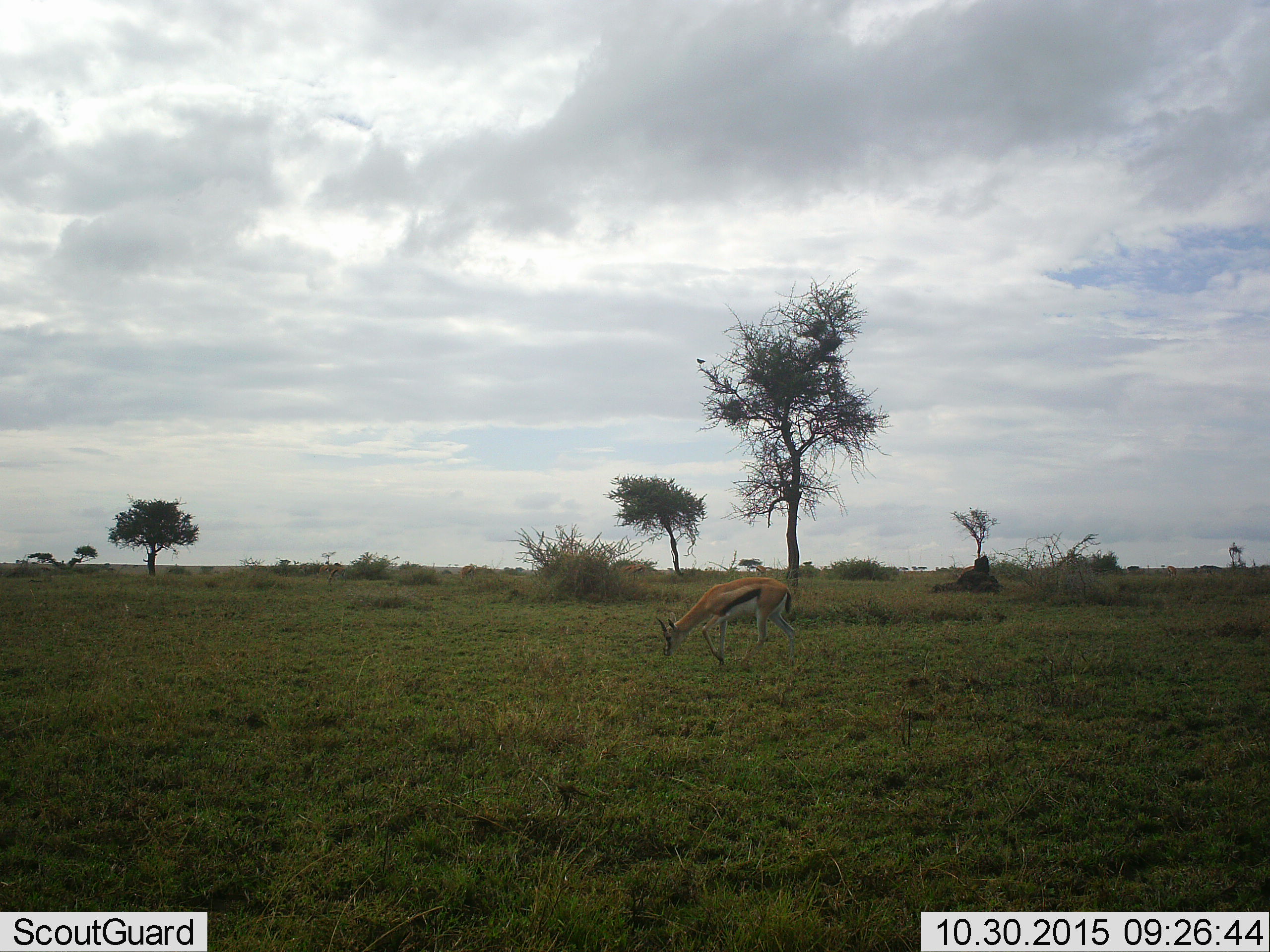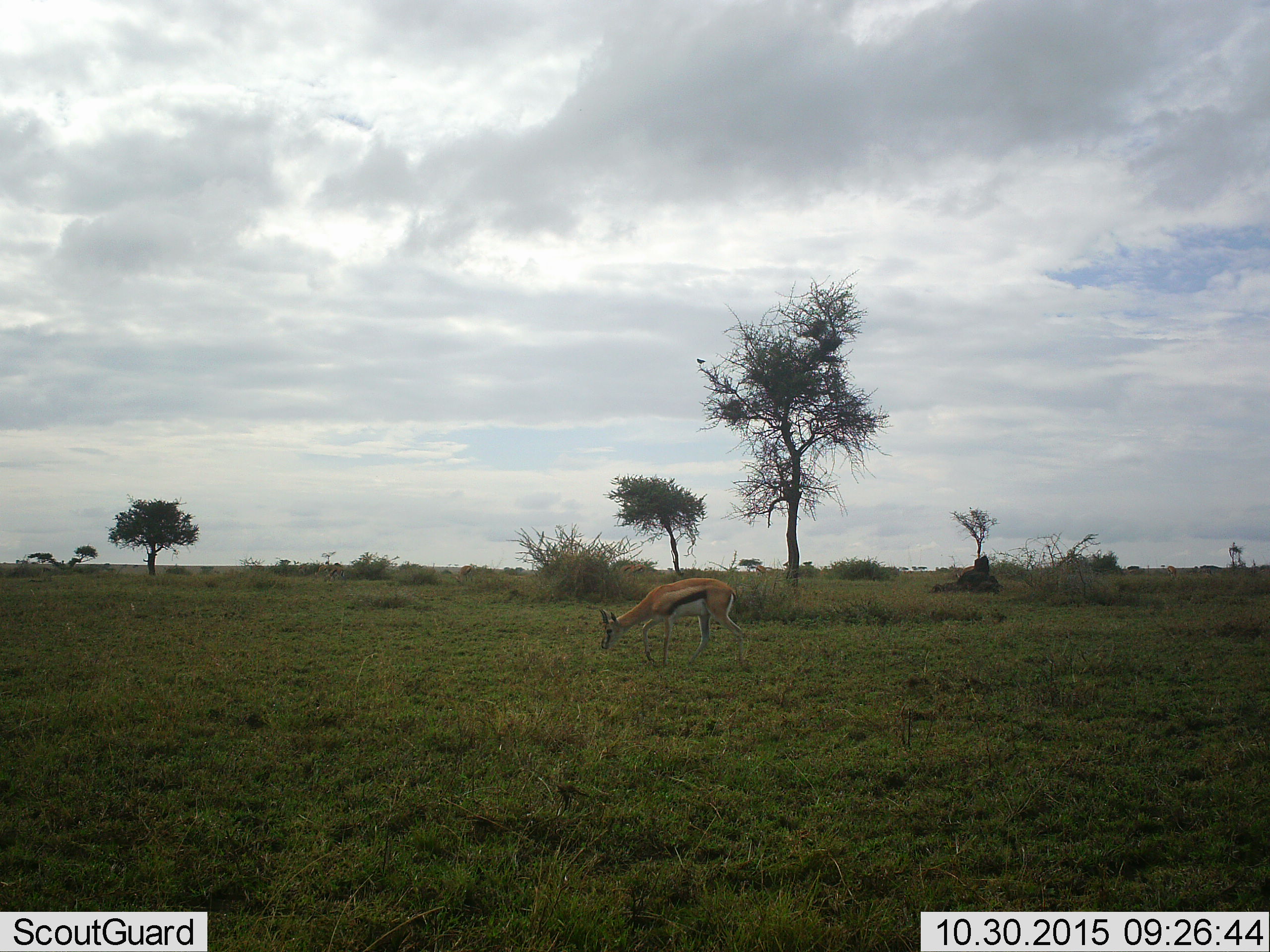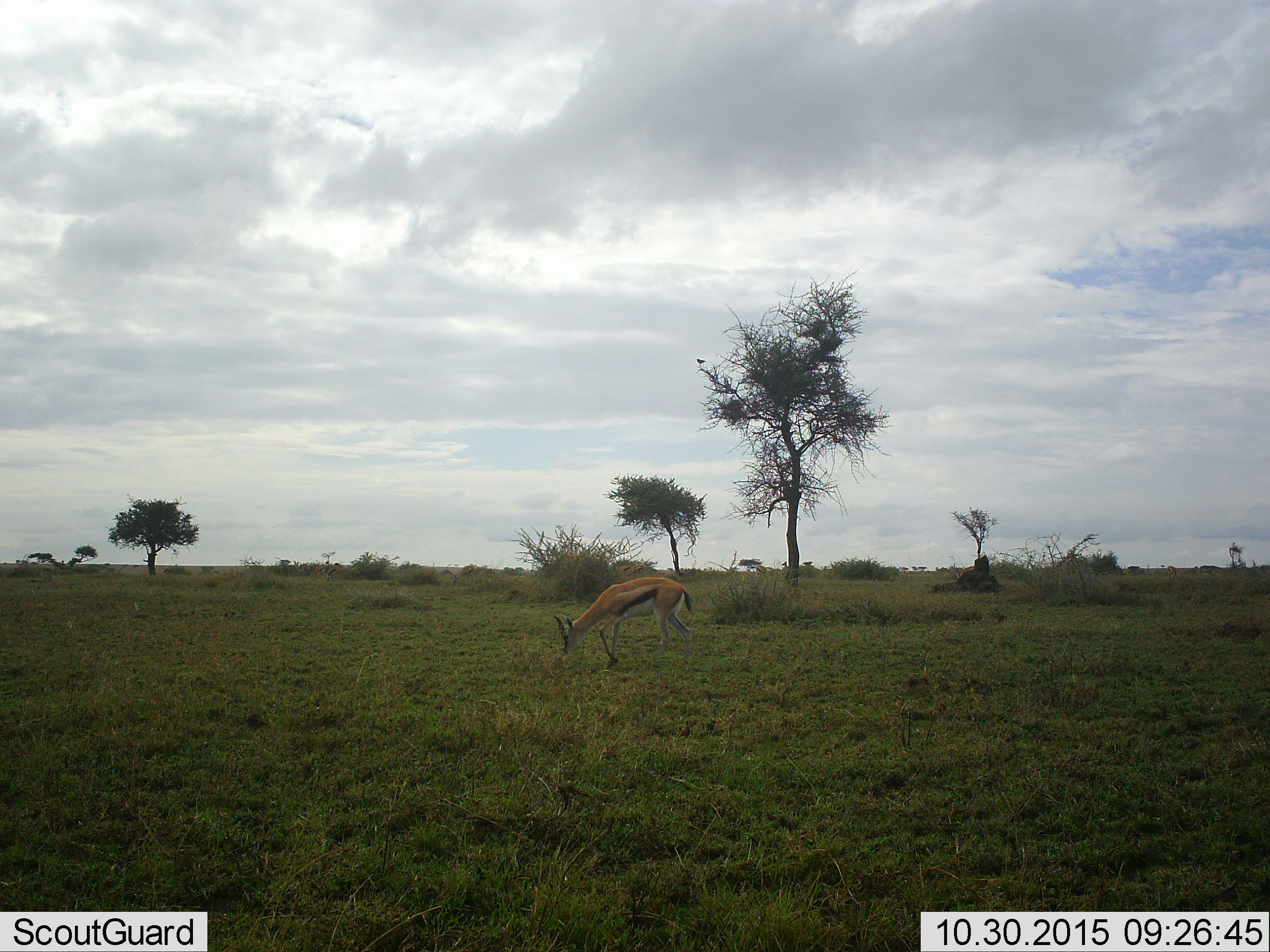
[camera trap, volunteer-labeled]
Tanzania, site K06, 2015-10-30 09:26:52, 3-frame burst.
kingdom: Animalia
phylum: Chordata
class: Mammalia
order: Artiodactyla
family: Bovidae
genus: Eudorcas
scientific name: Eudorcas thomsonii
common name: thomson's gazelle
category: gazellethomsons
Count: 1.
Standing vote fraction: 0%.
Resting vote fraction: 0%.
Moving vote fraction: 67%.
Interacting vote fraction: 0%.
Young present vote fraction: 11%.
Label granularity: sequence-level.